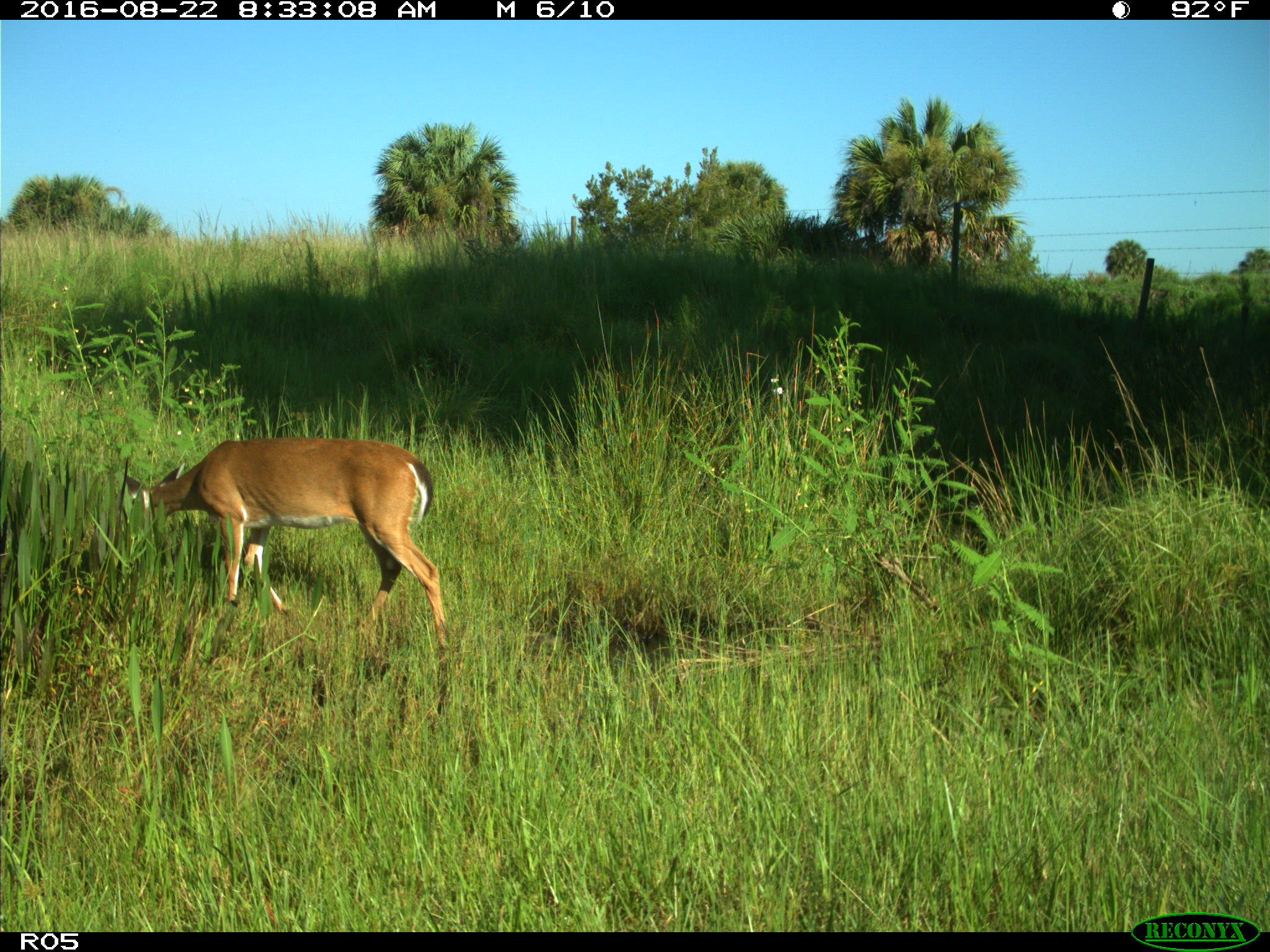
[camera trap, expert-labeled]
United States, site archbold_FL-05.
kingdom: Animalia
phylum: Chordata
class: Mammalia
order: Artiodactyla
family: Cervidae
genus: Odocoileus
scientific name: Odocoileus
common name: deer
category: unidentified deer